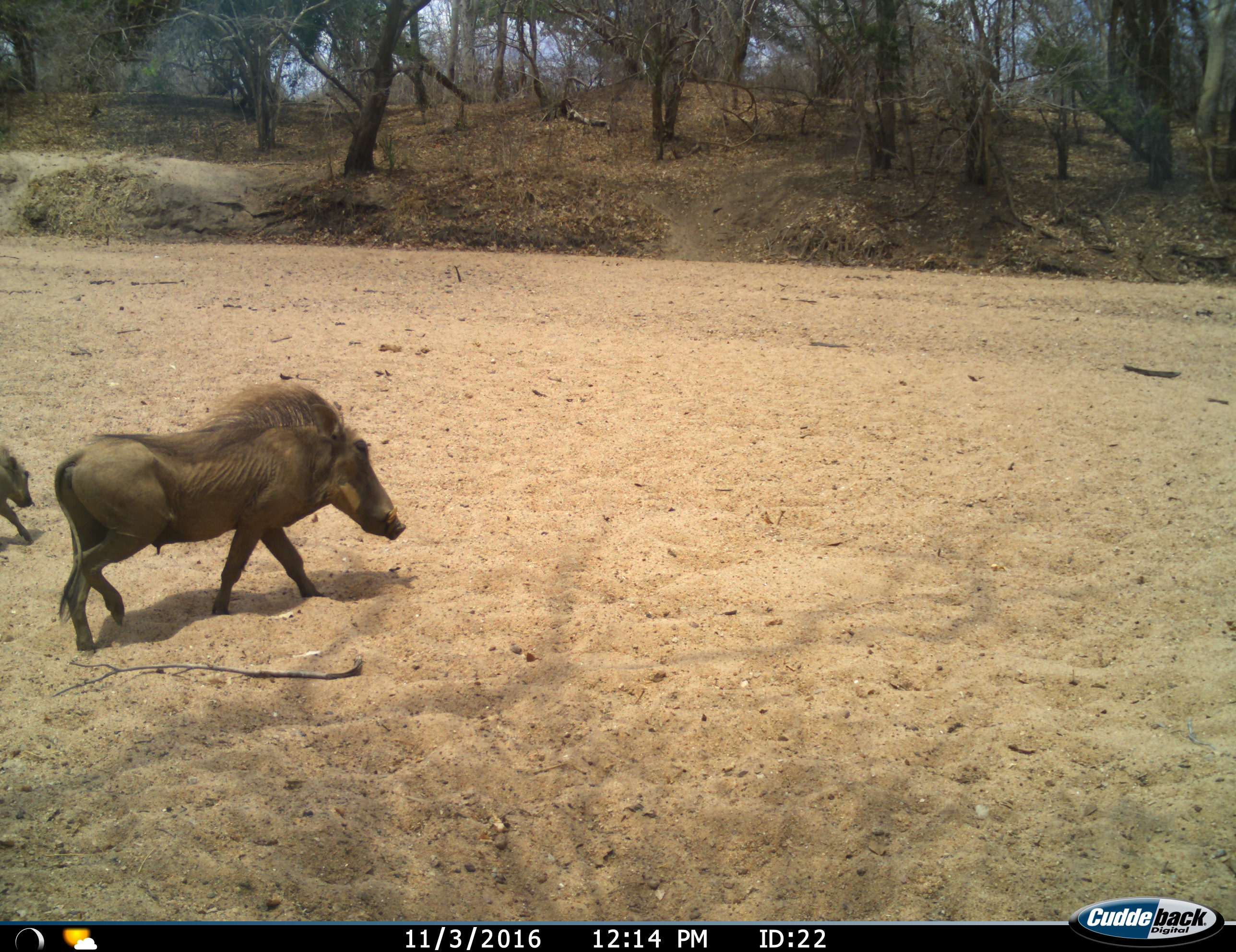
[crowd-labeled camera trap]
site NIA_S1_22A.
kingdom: Animalia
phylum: Chordata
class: Mammalia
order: Artiodactyla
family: Suidae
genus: Phacochoerus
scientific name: Phacochoerus africanus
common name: warthog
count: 2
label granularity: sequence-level